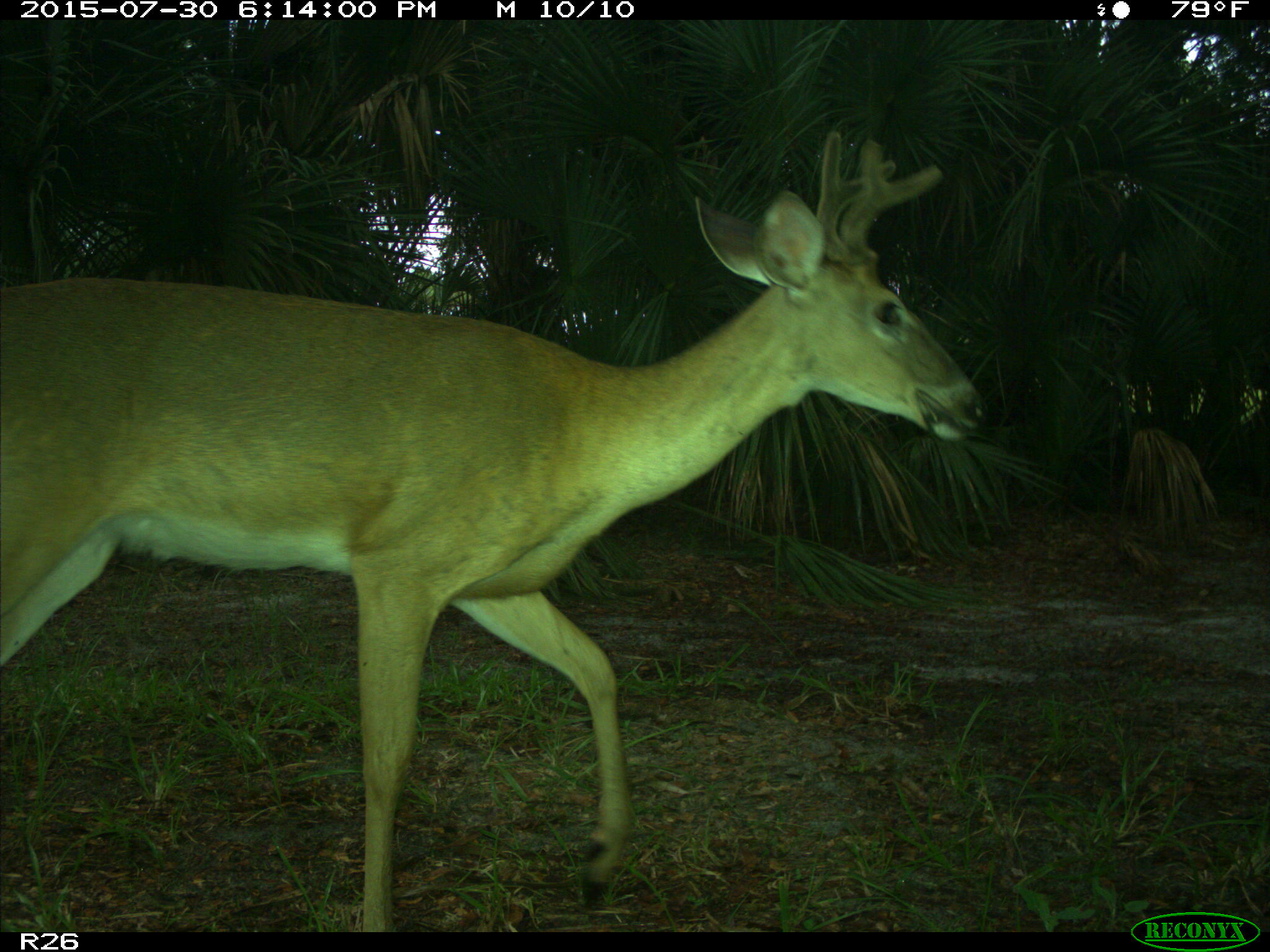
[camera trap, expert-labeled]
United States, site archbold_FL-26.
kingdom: Animalia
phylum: Chordata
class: Mammalia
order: Artiodactyla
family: Cervidae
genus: Odocoileus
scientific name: Odocoileus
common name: deer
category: unidentified deer